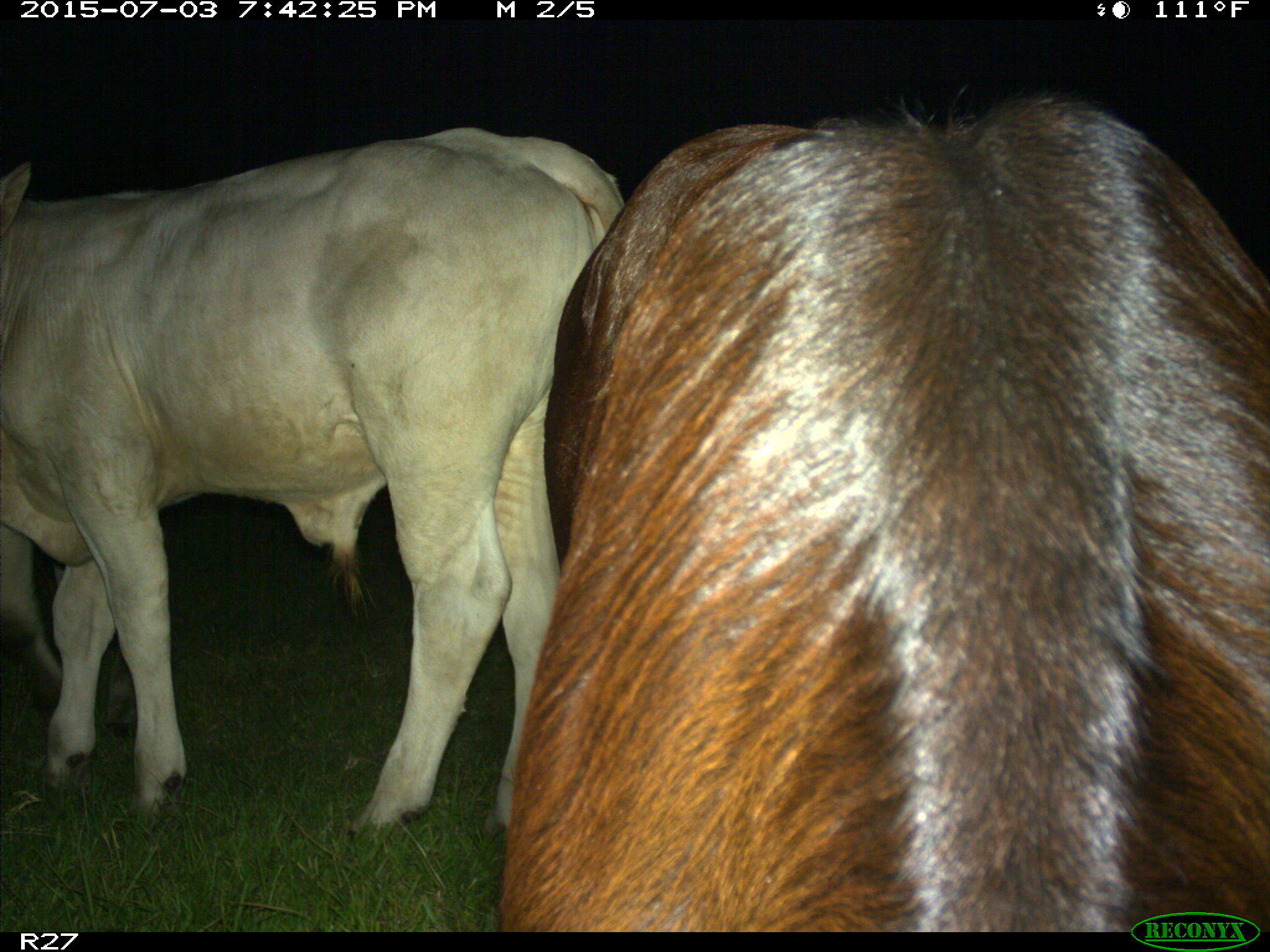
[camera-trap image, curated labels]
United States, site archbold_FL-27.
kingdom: Animalia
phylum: Chordata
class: Mammalia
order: Artiodactyla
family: Bovidae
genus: Bos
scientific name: Bos taurus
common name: domestic cow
Bos taurus (domestic cow).